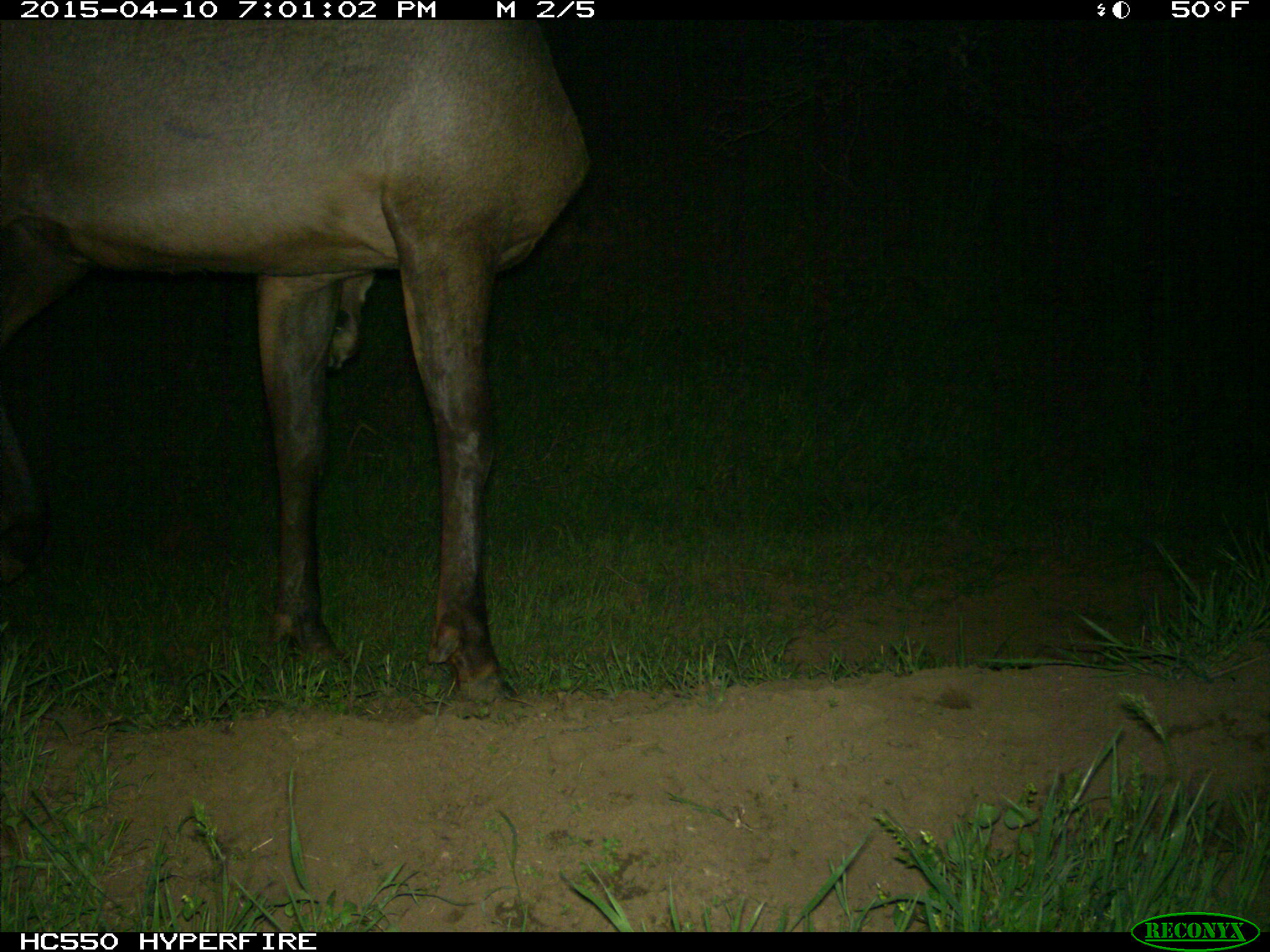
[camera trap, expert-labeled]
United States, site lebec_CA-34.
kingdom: Animalia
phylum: Chordata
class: Mammalia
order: Artiodactyla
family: Cervidae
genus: Cervus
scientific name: Cervus canadensis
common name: elk